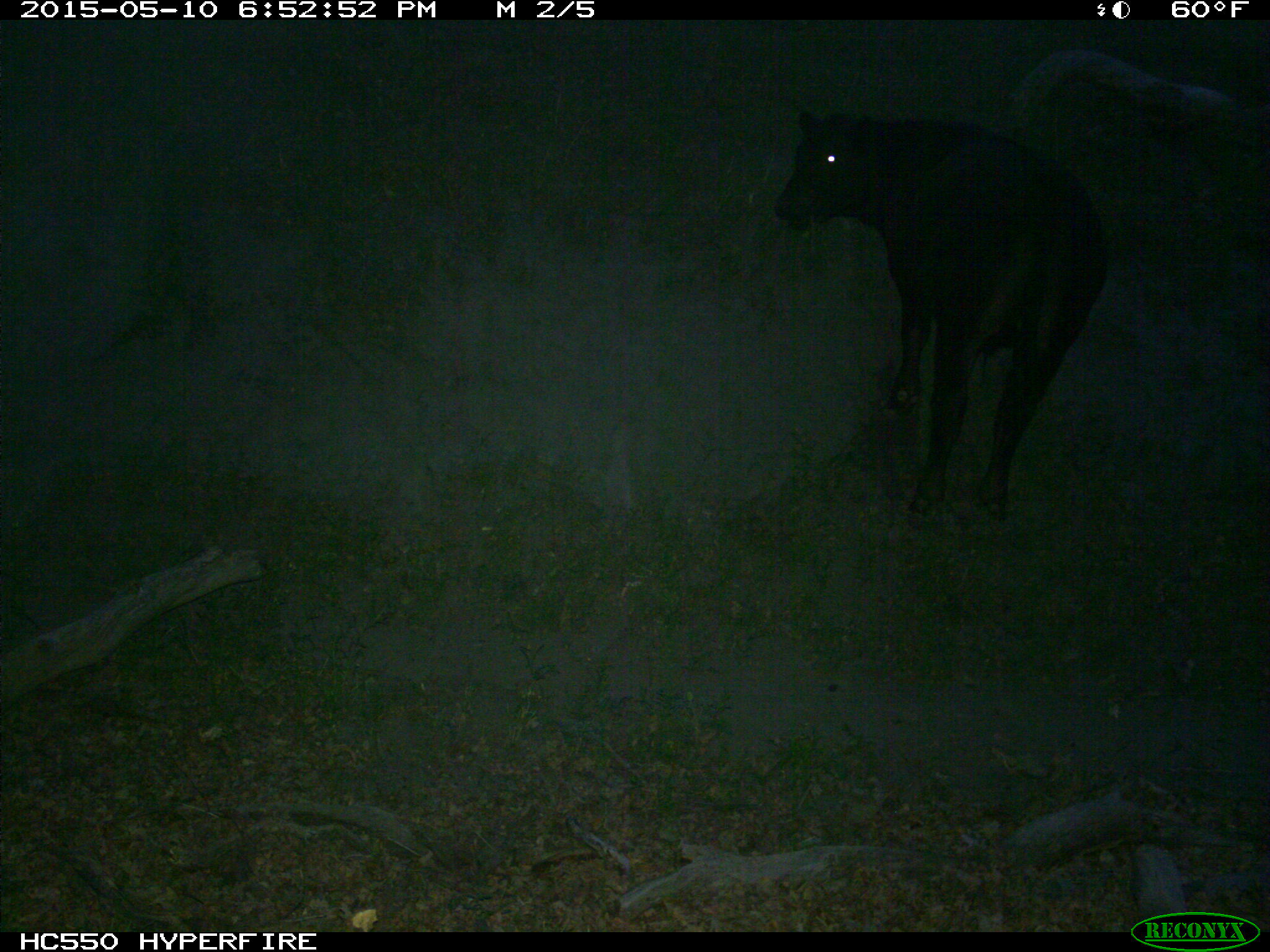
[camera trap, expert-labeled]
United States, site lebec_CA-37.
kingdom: Animalia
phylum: Chordata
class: Mammalia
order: Artiodactyla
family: Bovidae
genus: Bos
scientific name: Bos taurus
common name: domestic cow